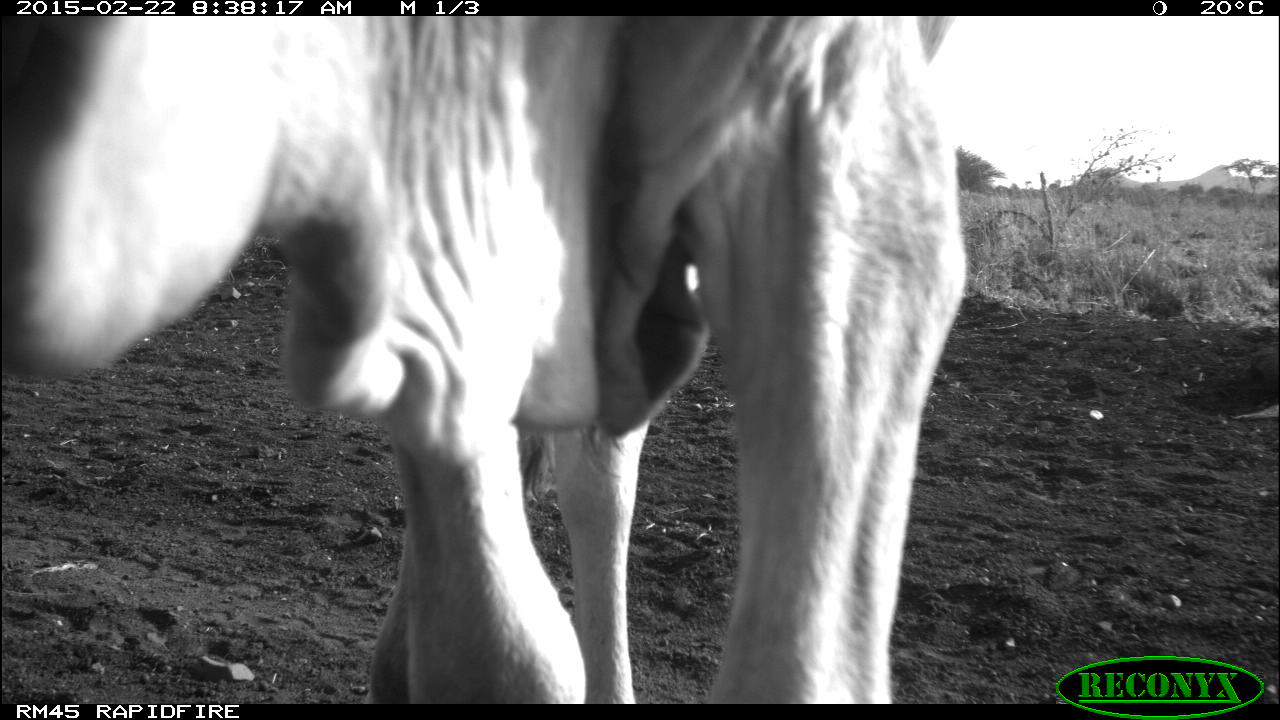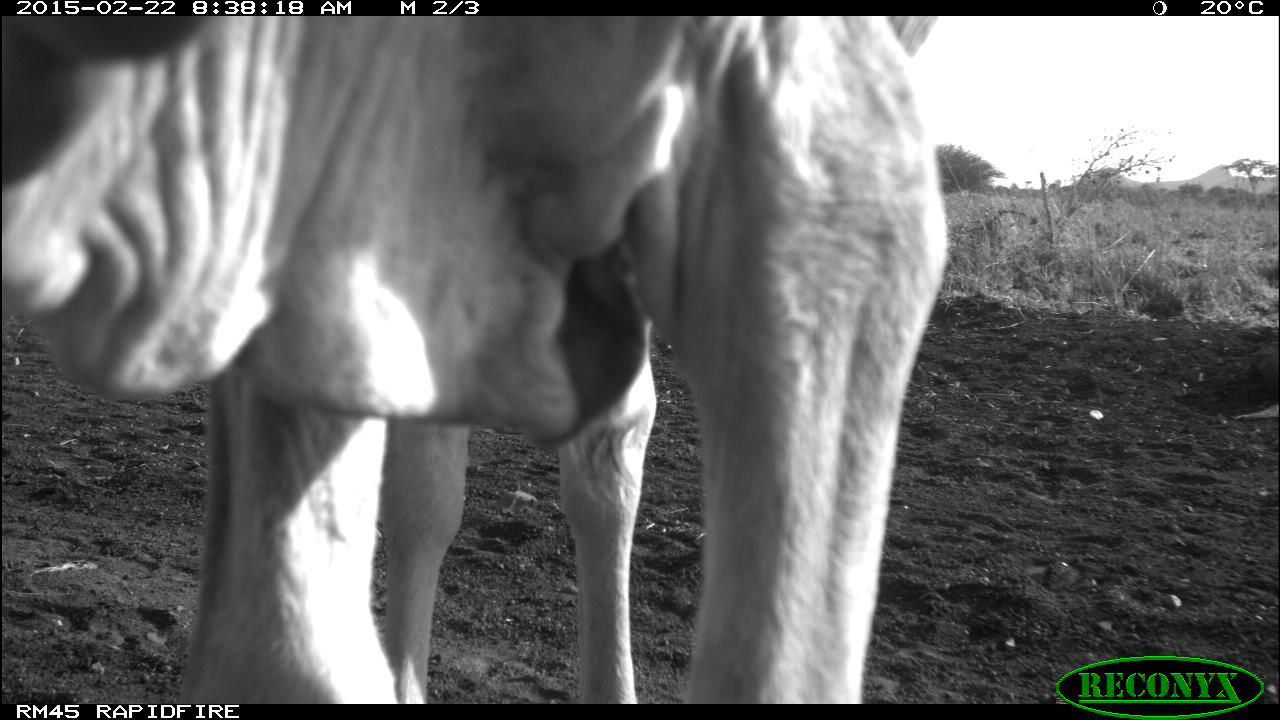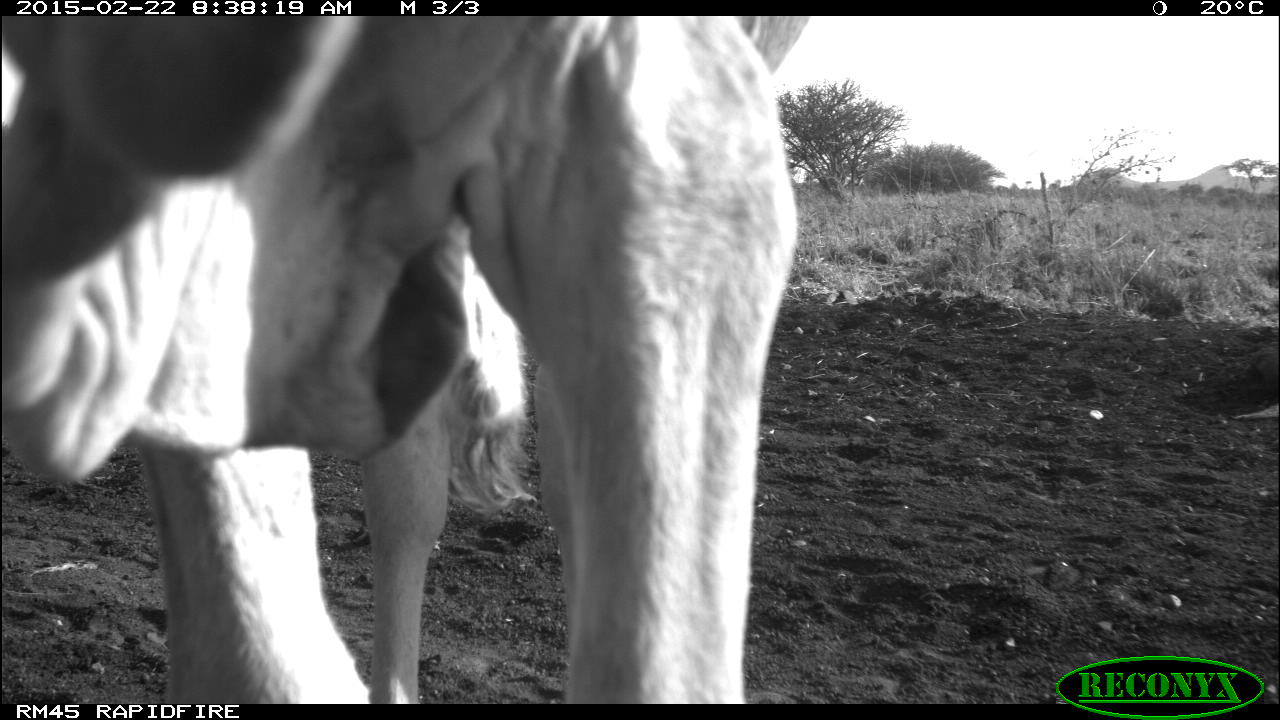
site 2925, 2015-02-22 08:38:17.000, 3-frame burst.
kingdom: Animalia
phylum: Chordata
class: Mammalia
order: Artiodactyla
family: Bovidae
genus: Bos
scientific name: Bos taurus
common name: domestic cattle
Bos taurus (domestic cattle), count 3.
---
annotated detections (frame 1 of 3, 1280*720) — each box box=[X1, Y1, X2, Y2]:
bos taurus: box=[1, 14, 965, 701]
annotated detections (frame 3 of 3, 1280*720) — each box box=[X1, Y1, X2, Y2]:
bos taurus: box=[1, 14, 802, 701]